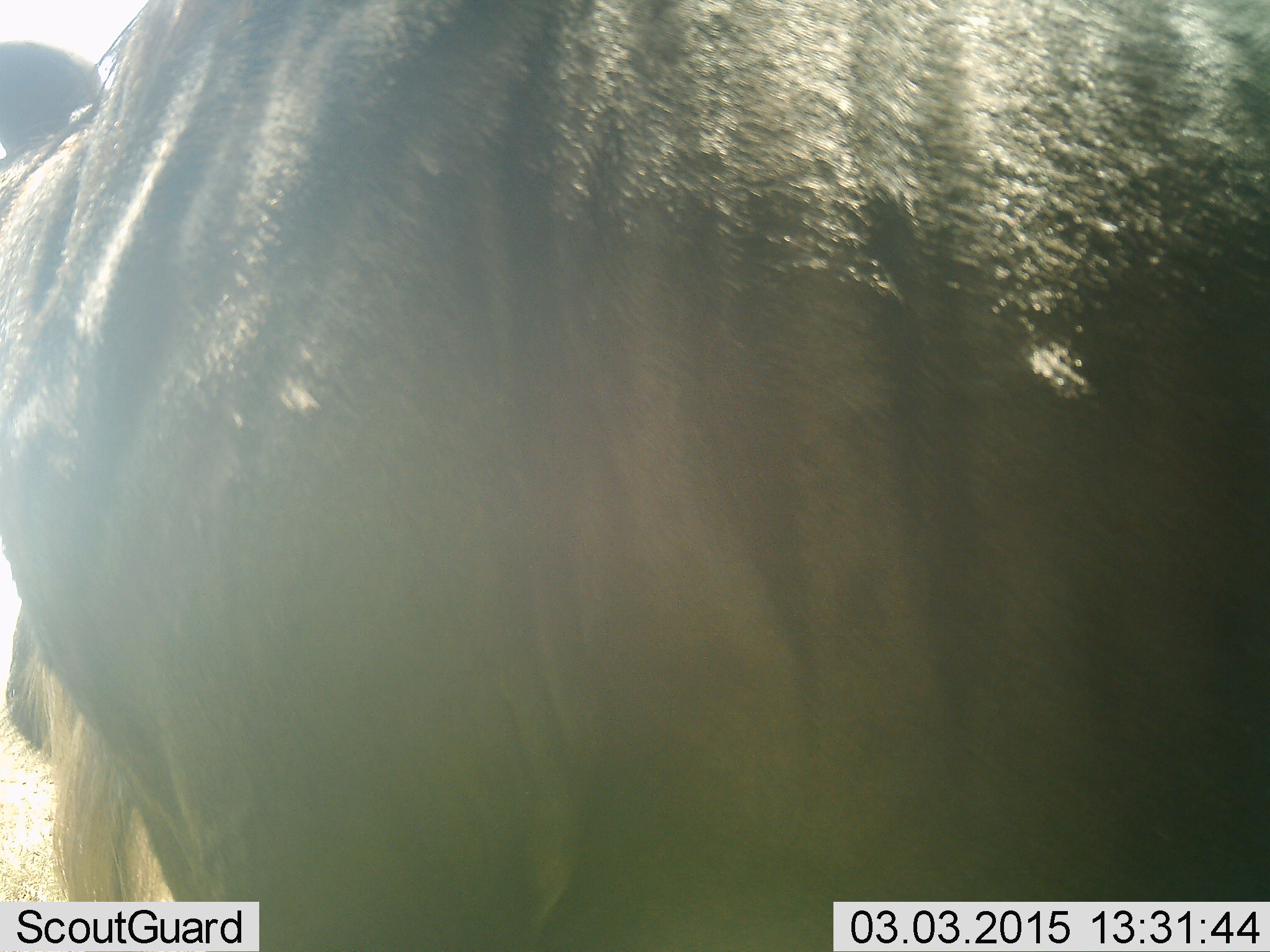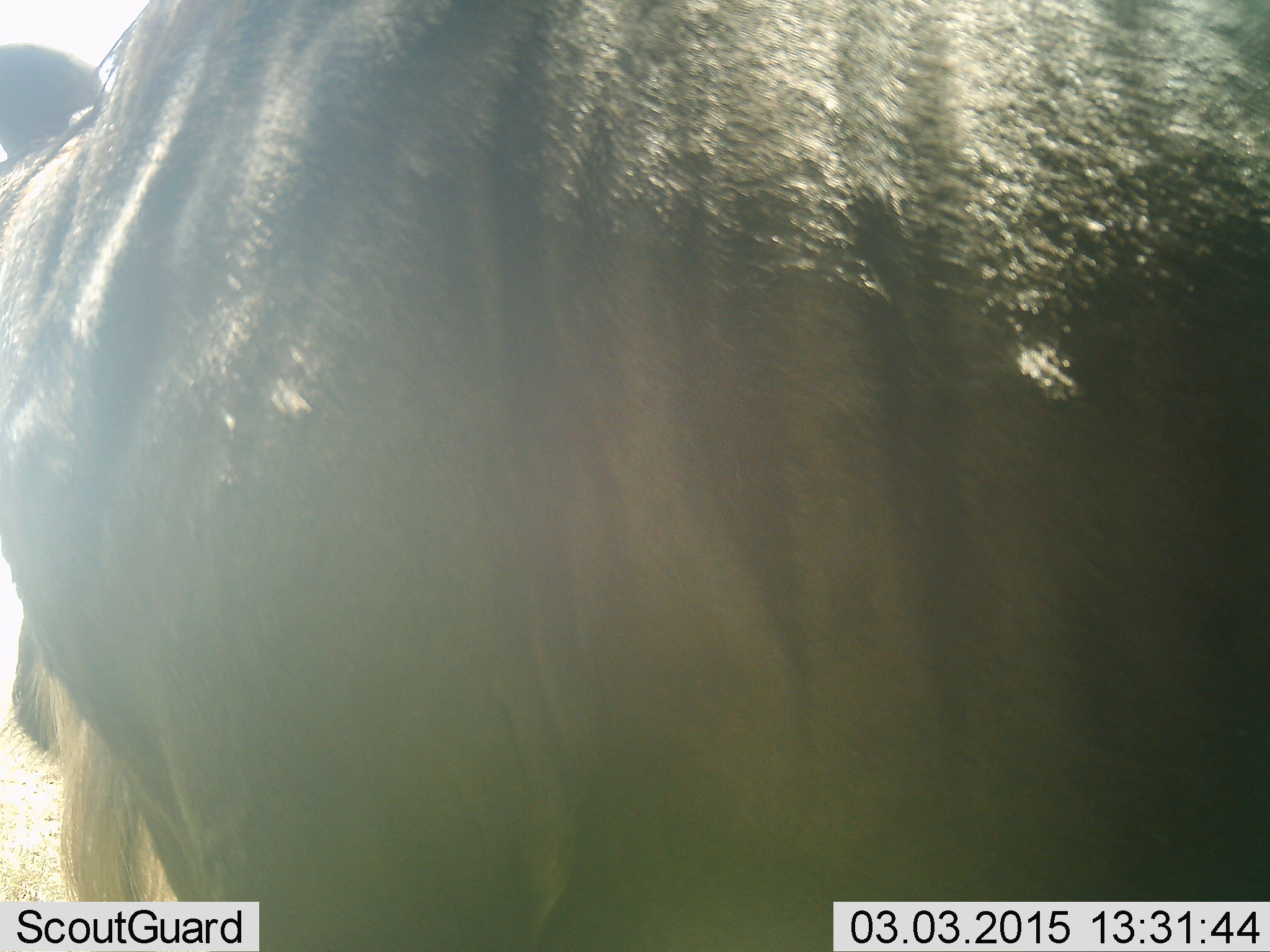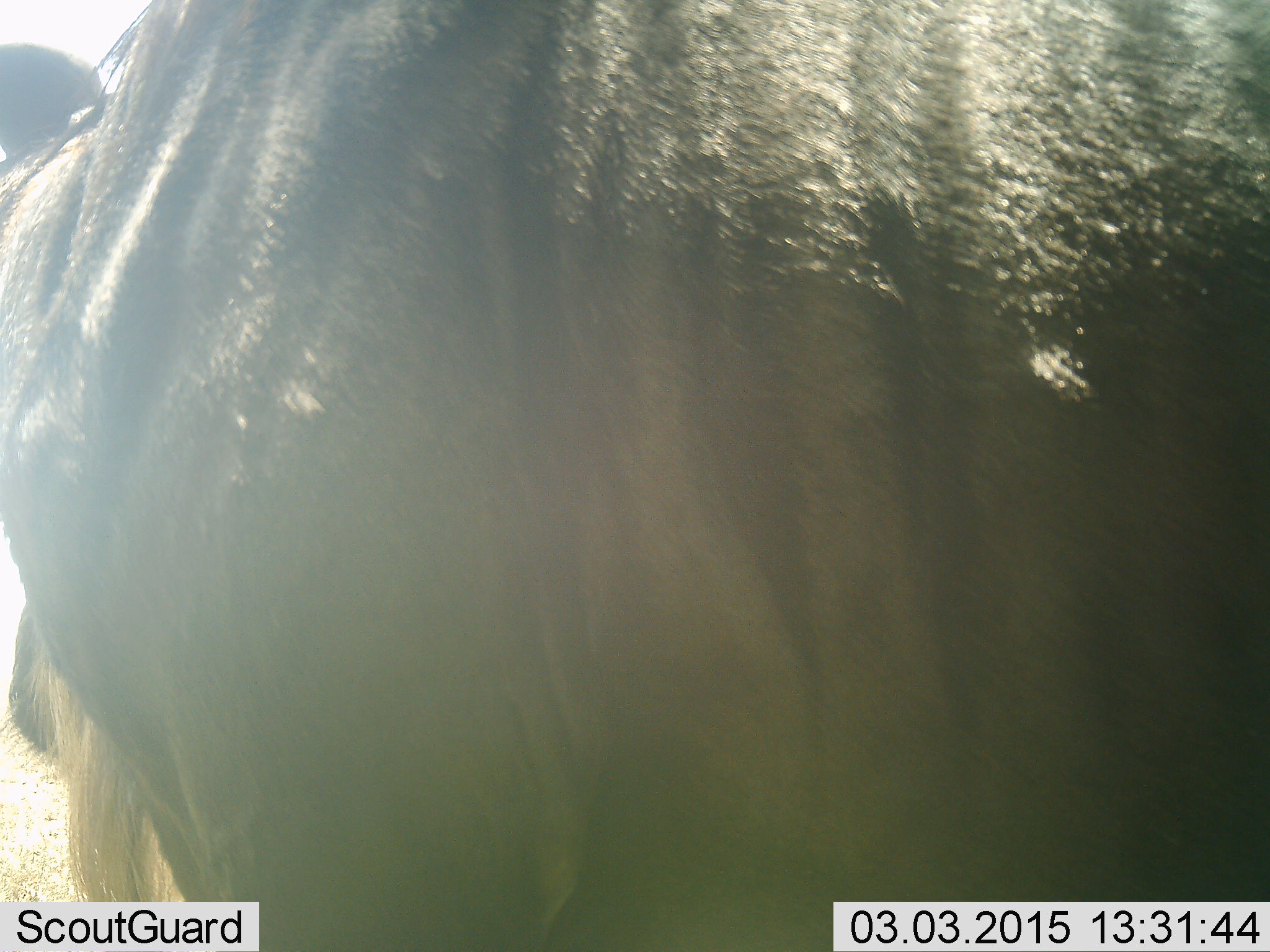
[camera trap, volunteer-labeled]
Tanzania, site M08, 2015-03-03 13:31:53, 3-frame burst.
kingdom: Animalia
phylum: Chordata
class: Mammalia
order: Artiodactyla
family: Bovidae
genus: Connochaetes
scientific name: Connochaetes taurinus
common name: blue wildebeest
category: wildebeest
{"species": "wildebeest (blue wildebeest) (Connochaetes taurinus)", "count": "1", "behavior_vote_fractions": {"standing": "90%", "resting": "0%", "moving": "10%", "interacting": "0%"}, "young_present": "0%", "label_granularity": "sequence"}